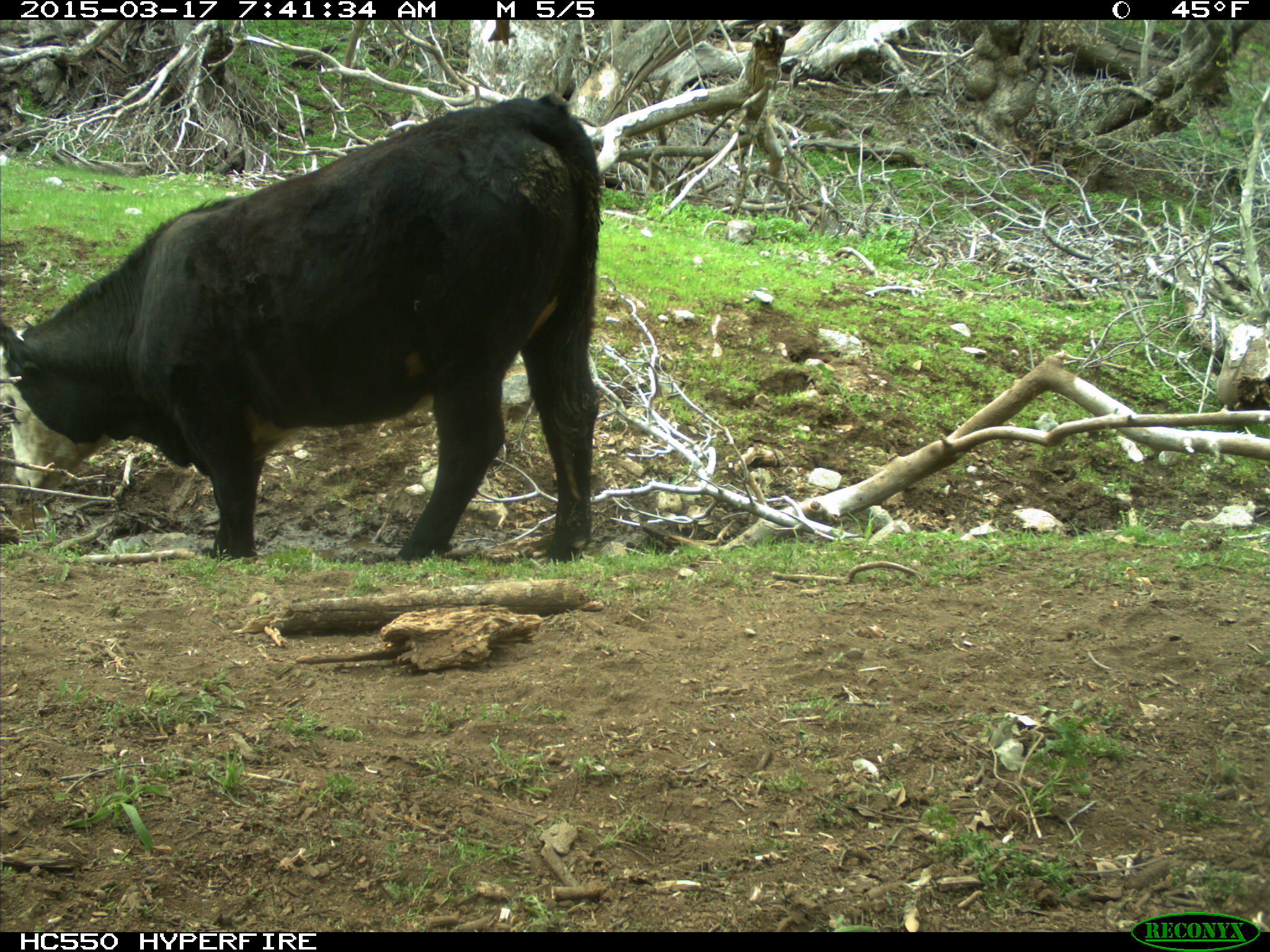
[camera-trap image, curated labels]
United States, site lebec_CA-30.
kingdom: Animalia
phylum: Chordata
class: Mammalia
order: Artiodactyla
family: Bovidae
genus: Bos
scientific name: Bos taurus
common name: domestic cow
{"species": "Bos taurus (domestic cow)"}